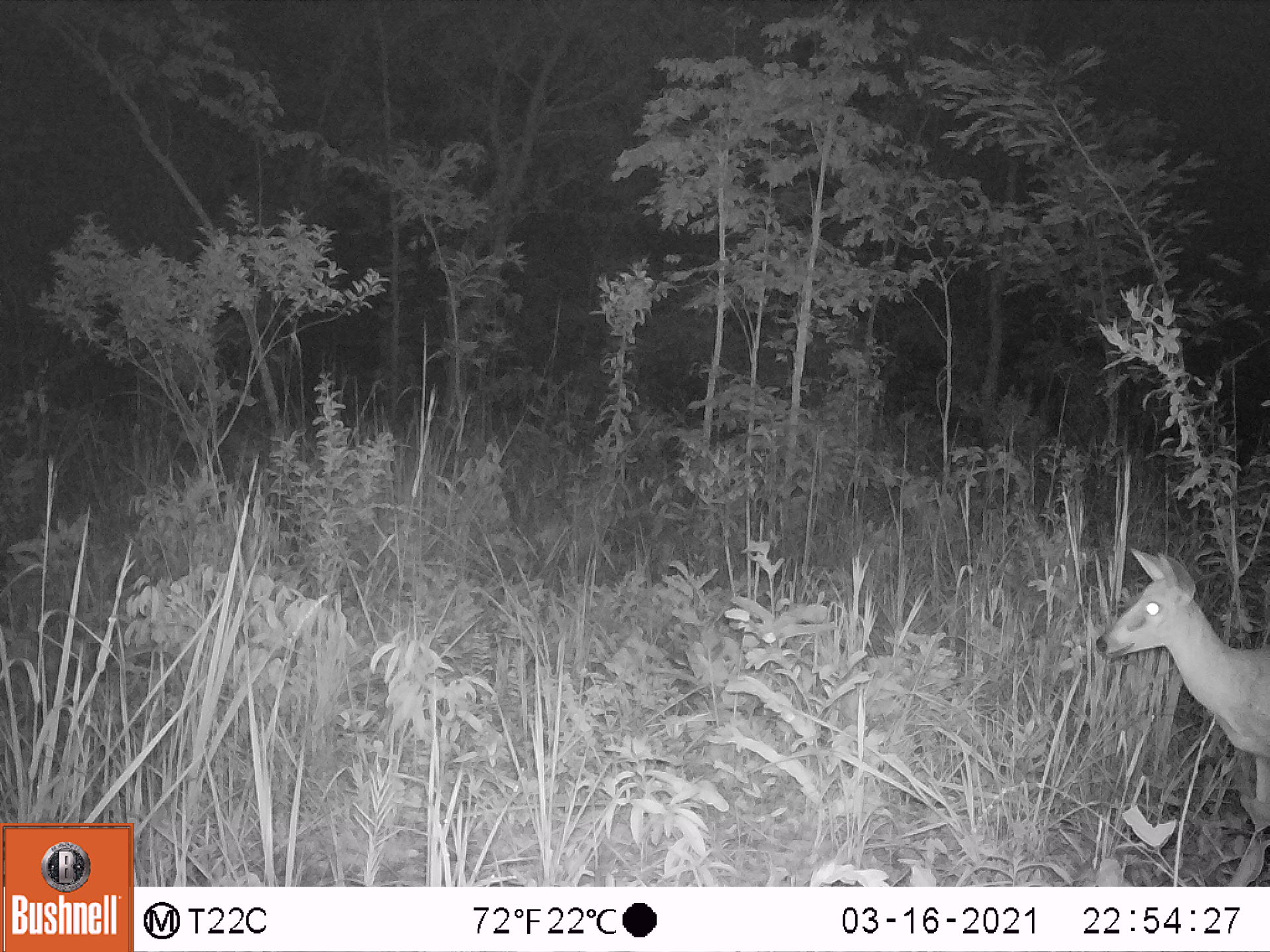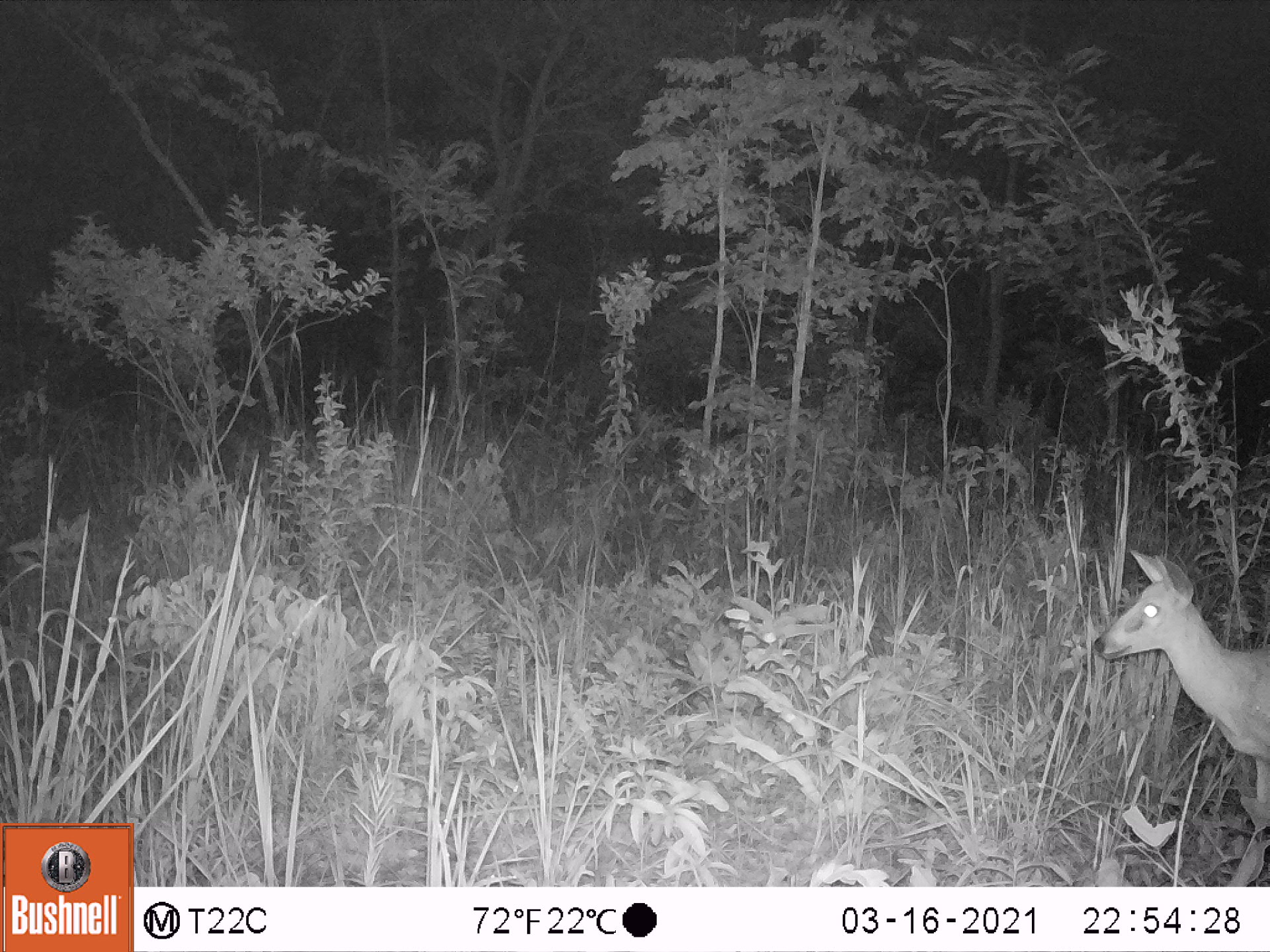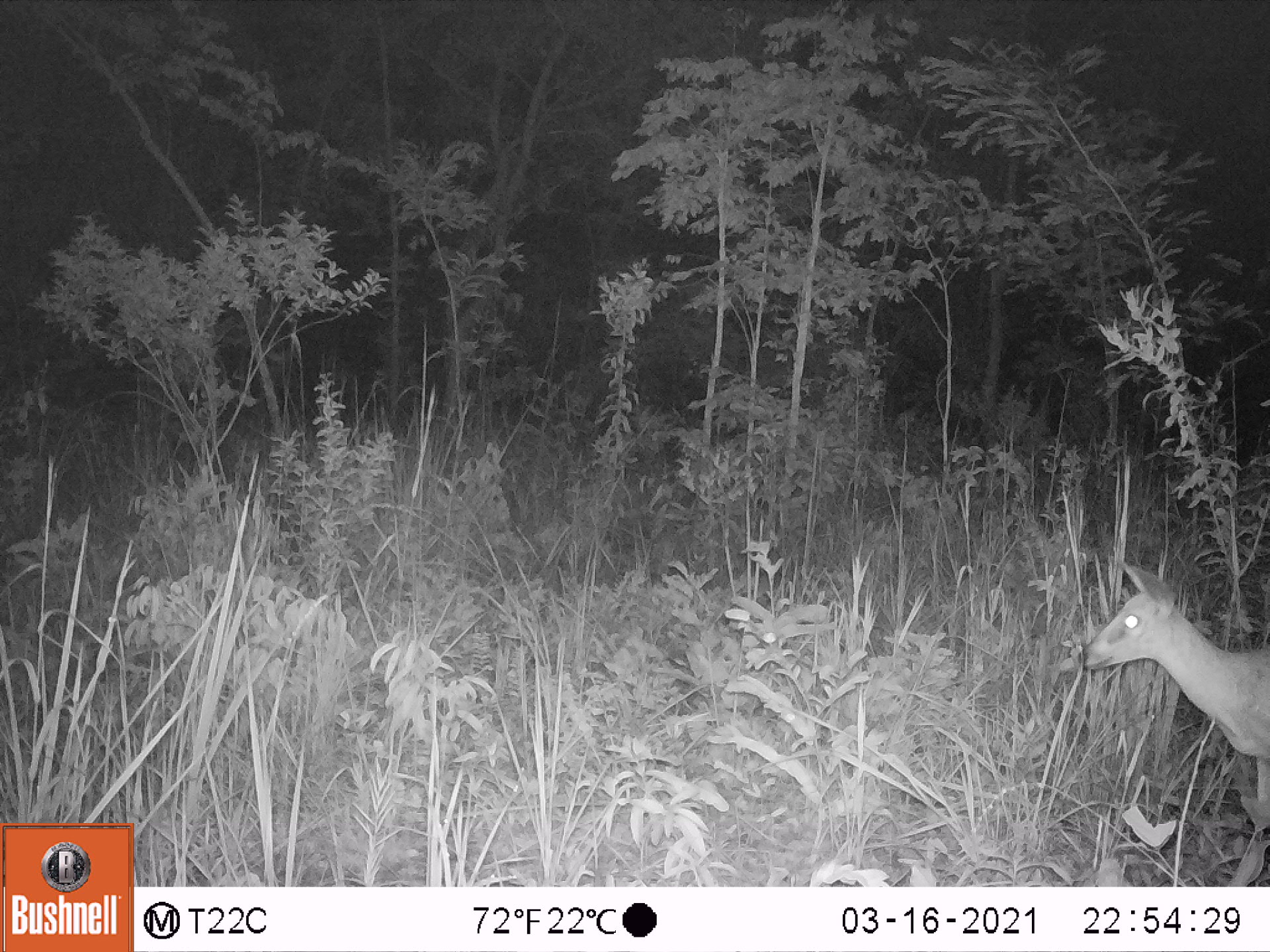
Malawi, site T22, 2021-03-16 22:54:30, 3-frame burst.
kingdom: Animalia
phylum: Chordata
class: Mammalia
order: Artiodactyla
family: Bovidae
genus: Sylvicapra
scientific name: Sylvicapra grimmia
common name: common duiker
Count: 1.